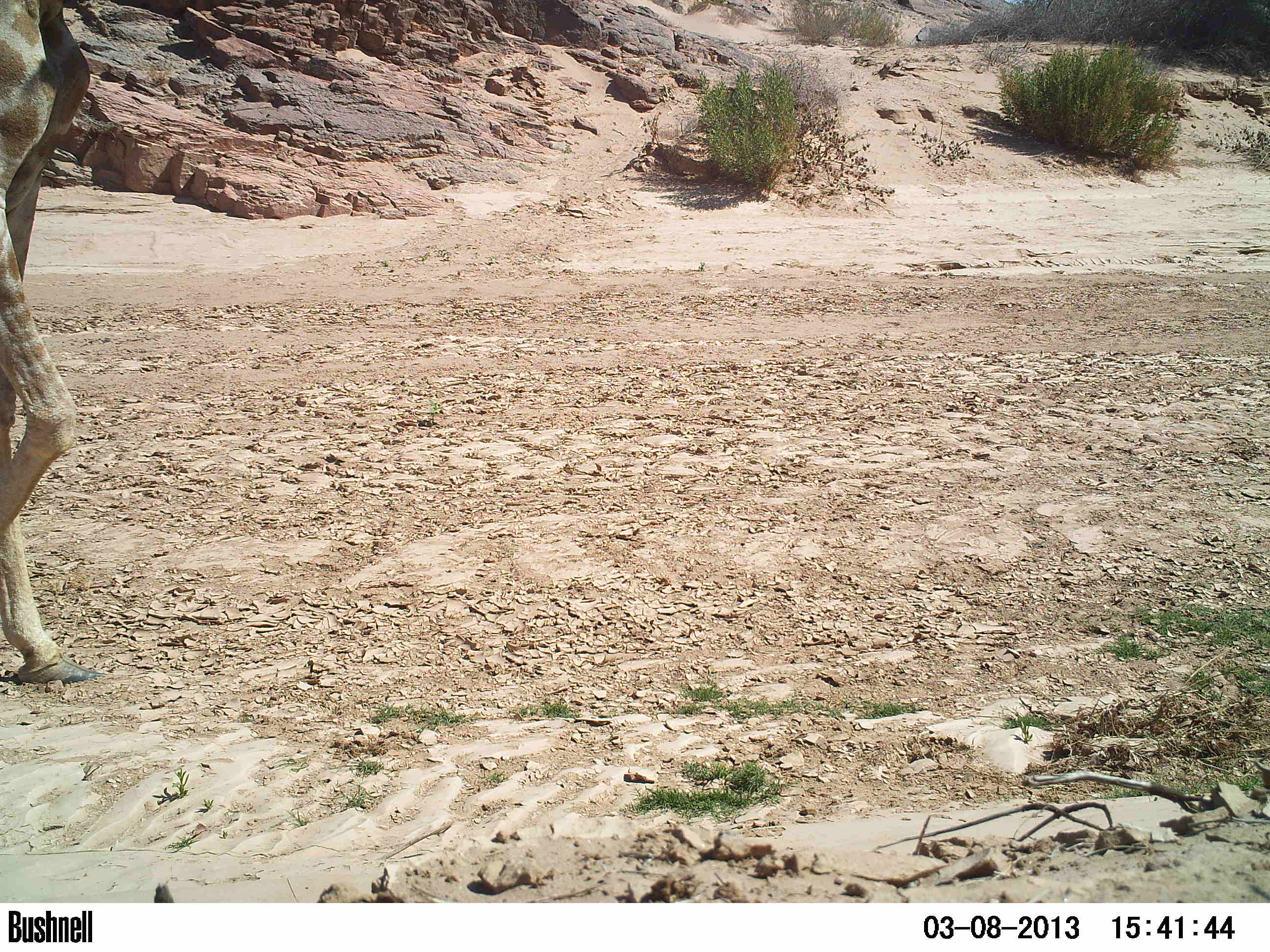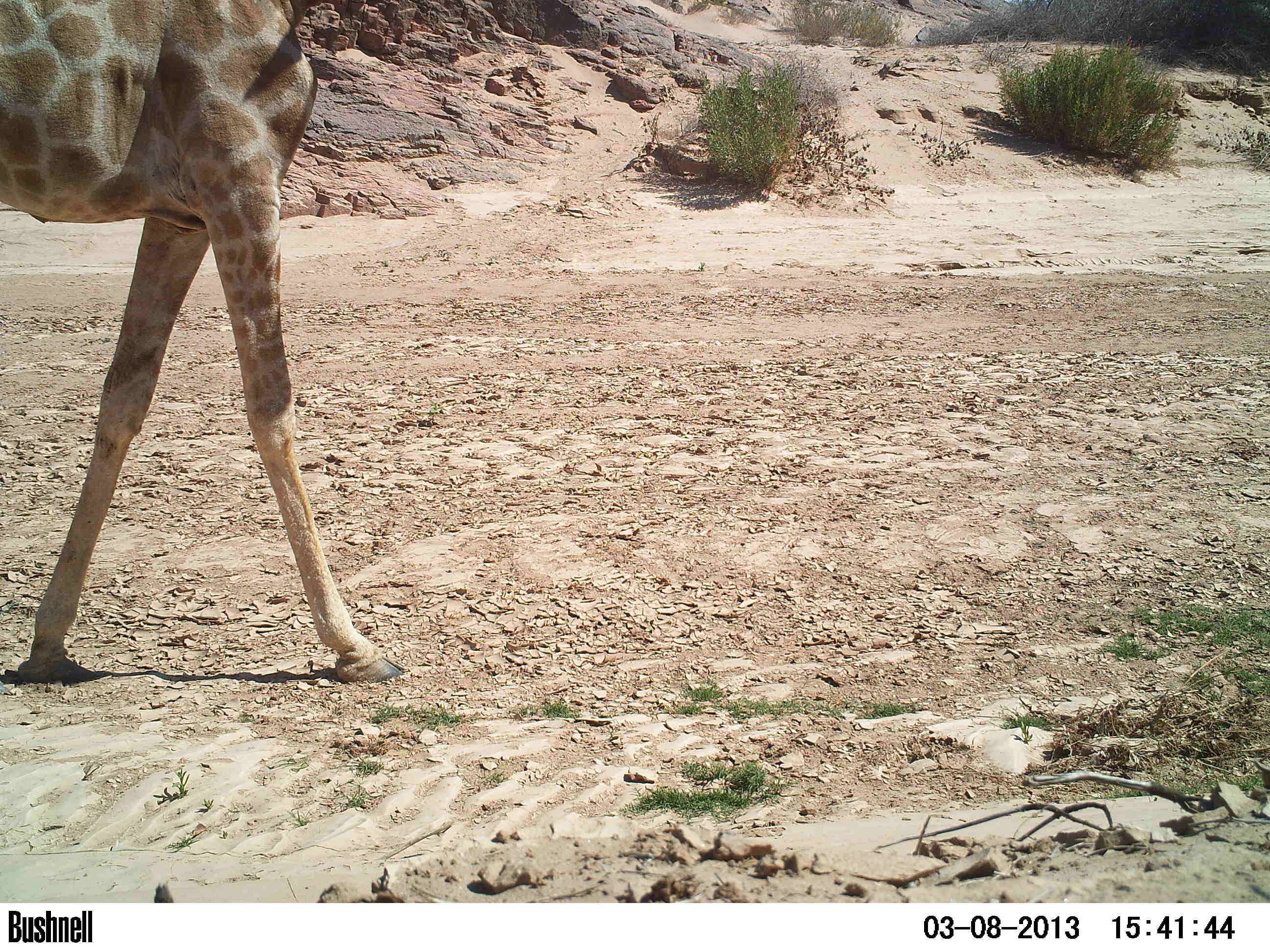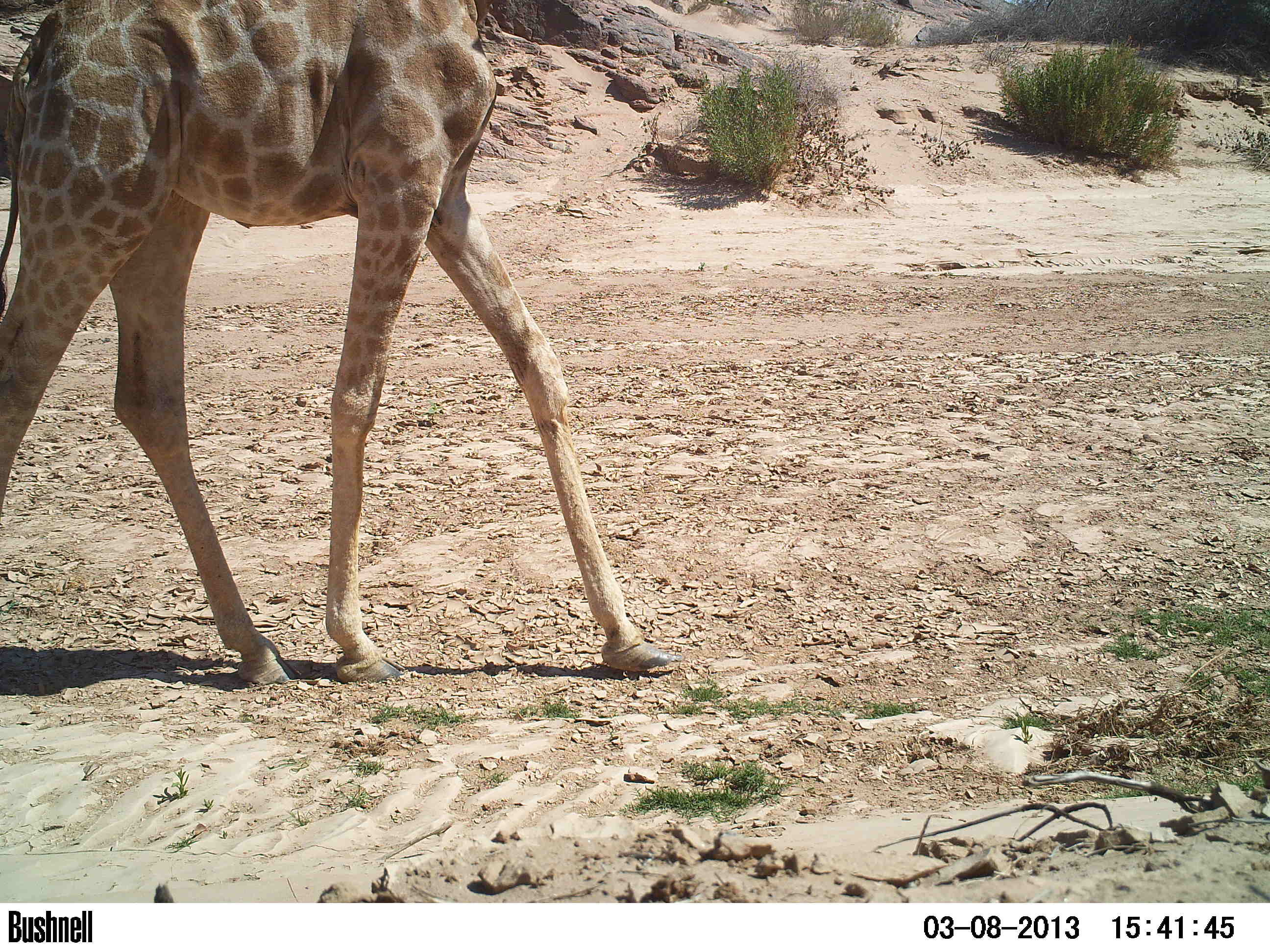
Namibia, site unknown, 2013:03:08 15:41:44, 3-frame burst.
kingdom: Animalia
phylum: Chordata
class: Mammalia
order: Artiodactyla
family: Giraffidae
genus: Giraffa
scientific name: Giraffa camelopardalis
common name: giraffe